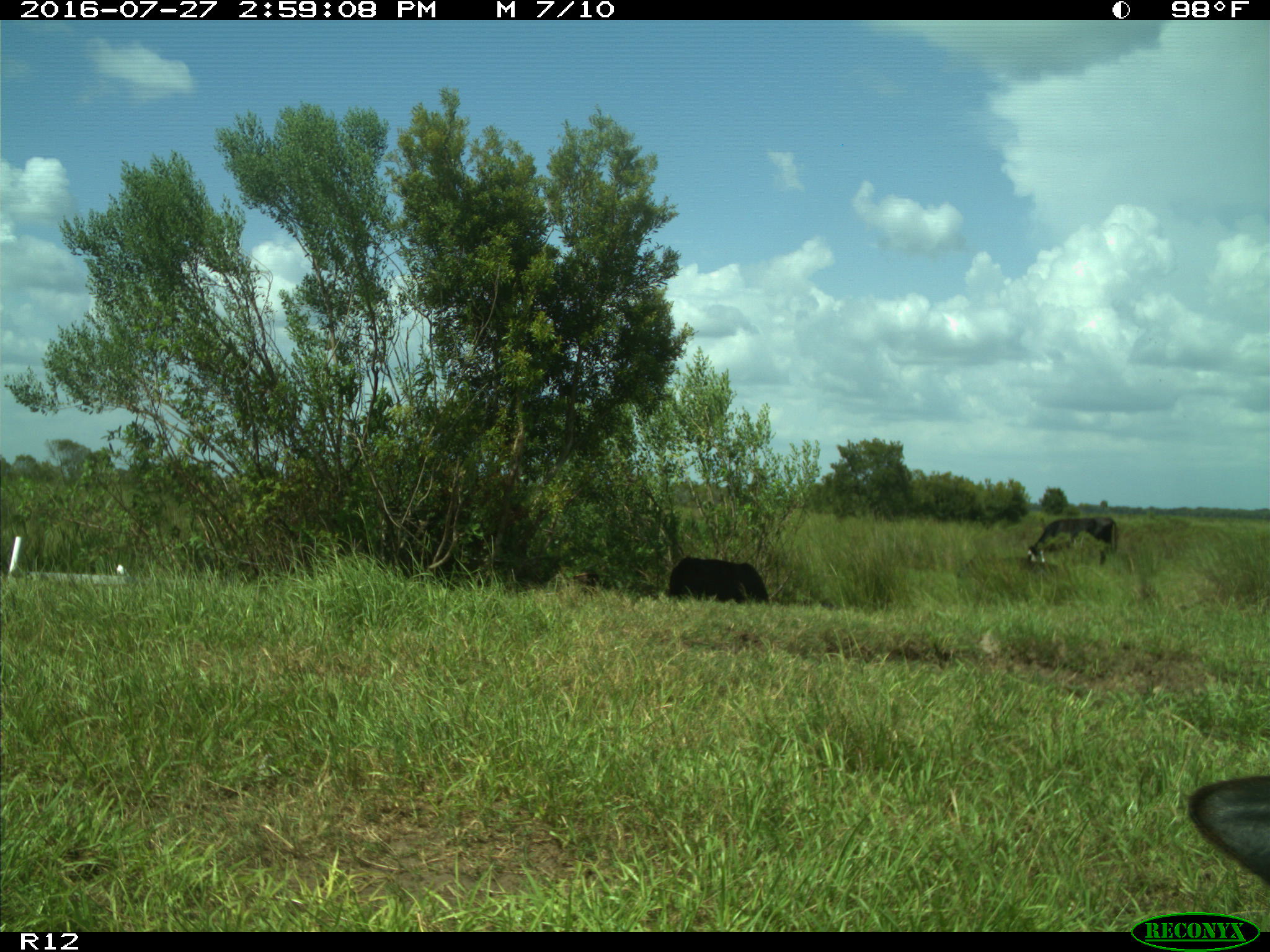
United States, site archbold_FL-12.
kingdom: Animalia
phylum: Chordata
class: Mammalia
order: Artiodactyla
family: Bovidae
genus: Bos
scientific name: Bos taurus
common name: domestic cow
Bos taurus (domestic cow).